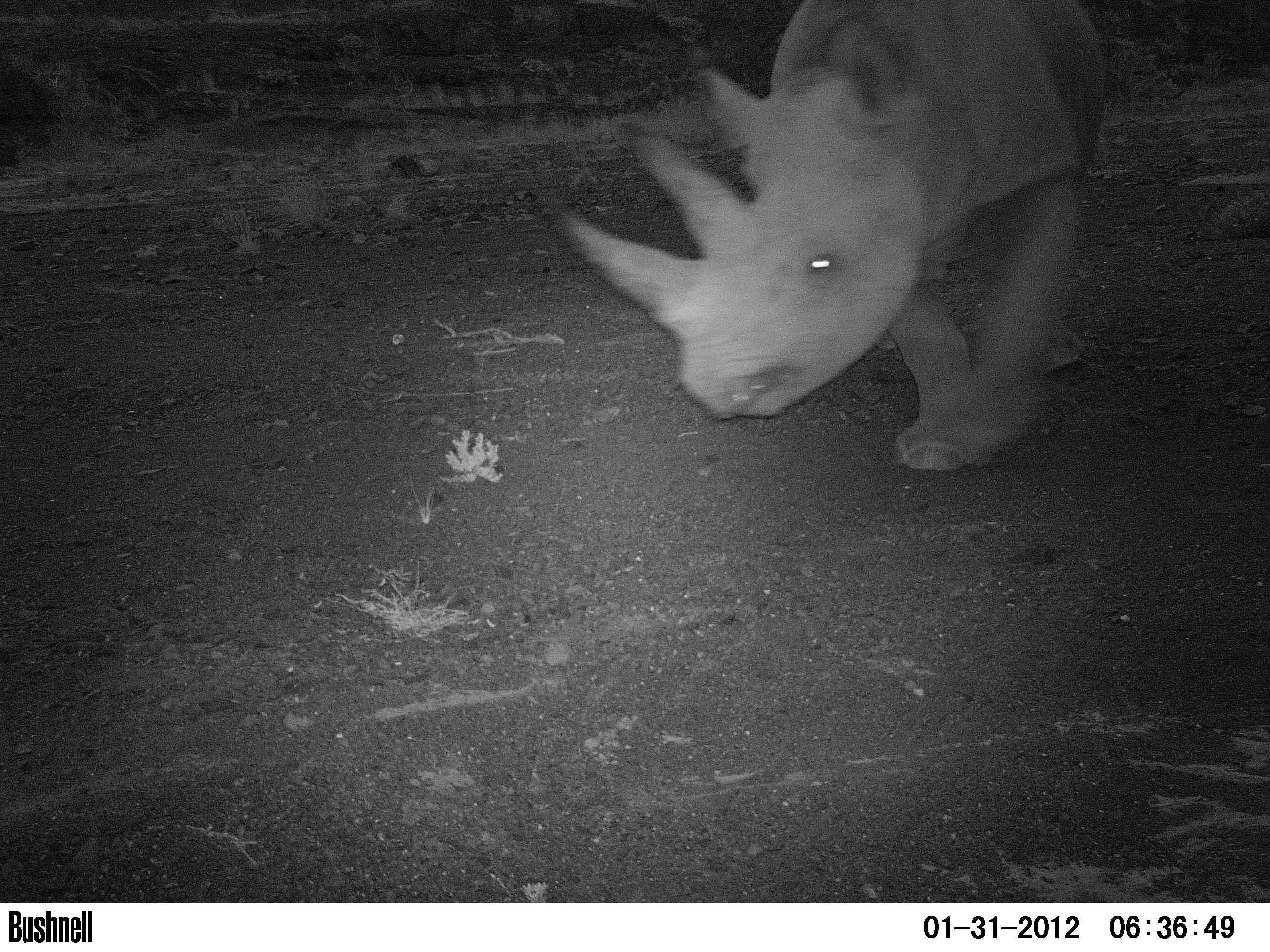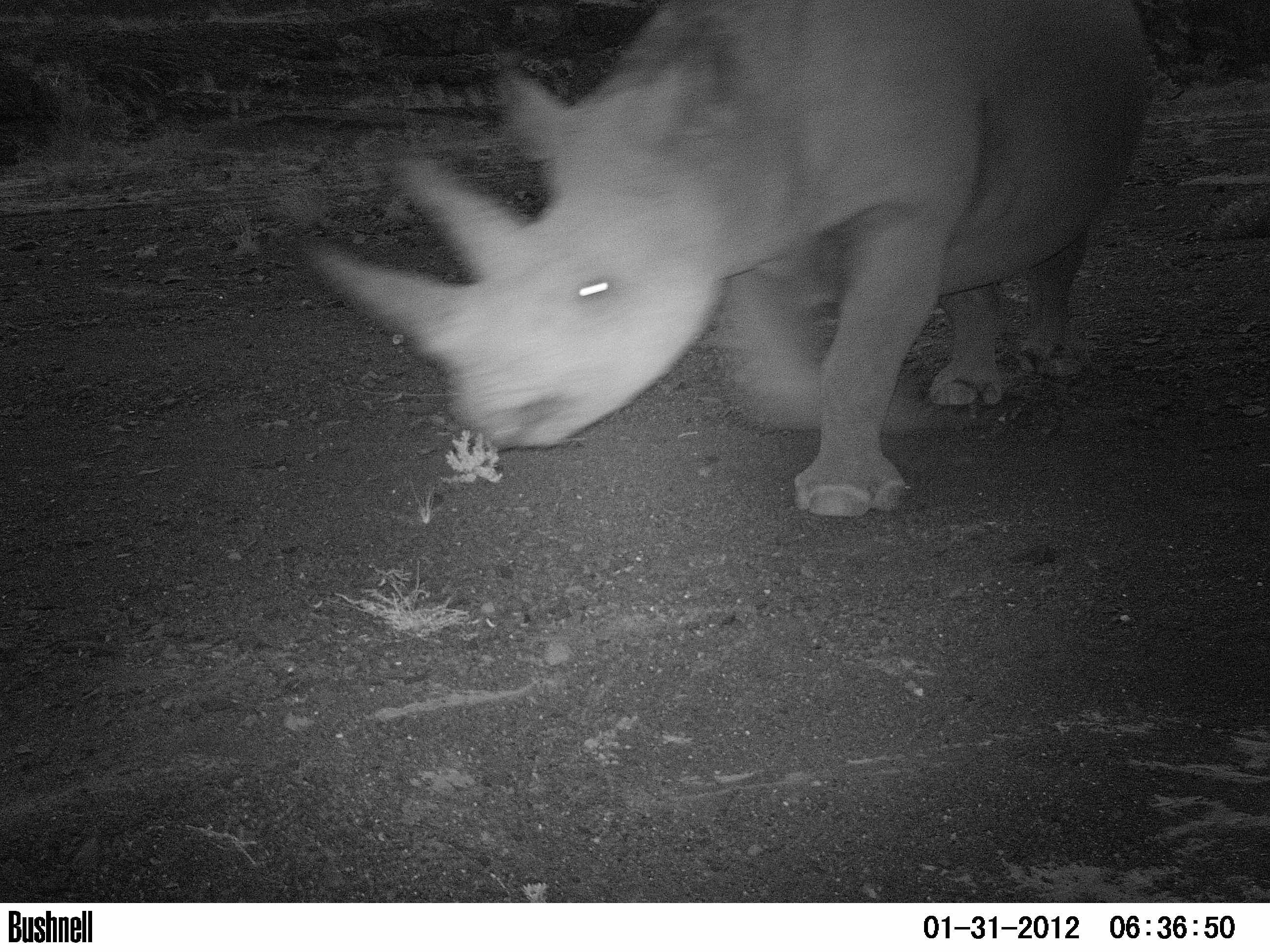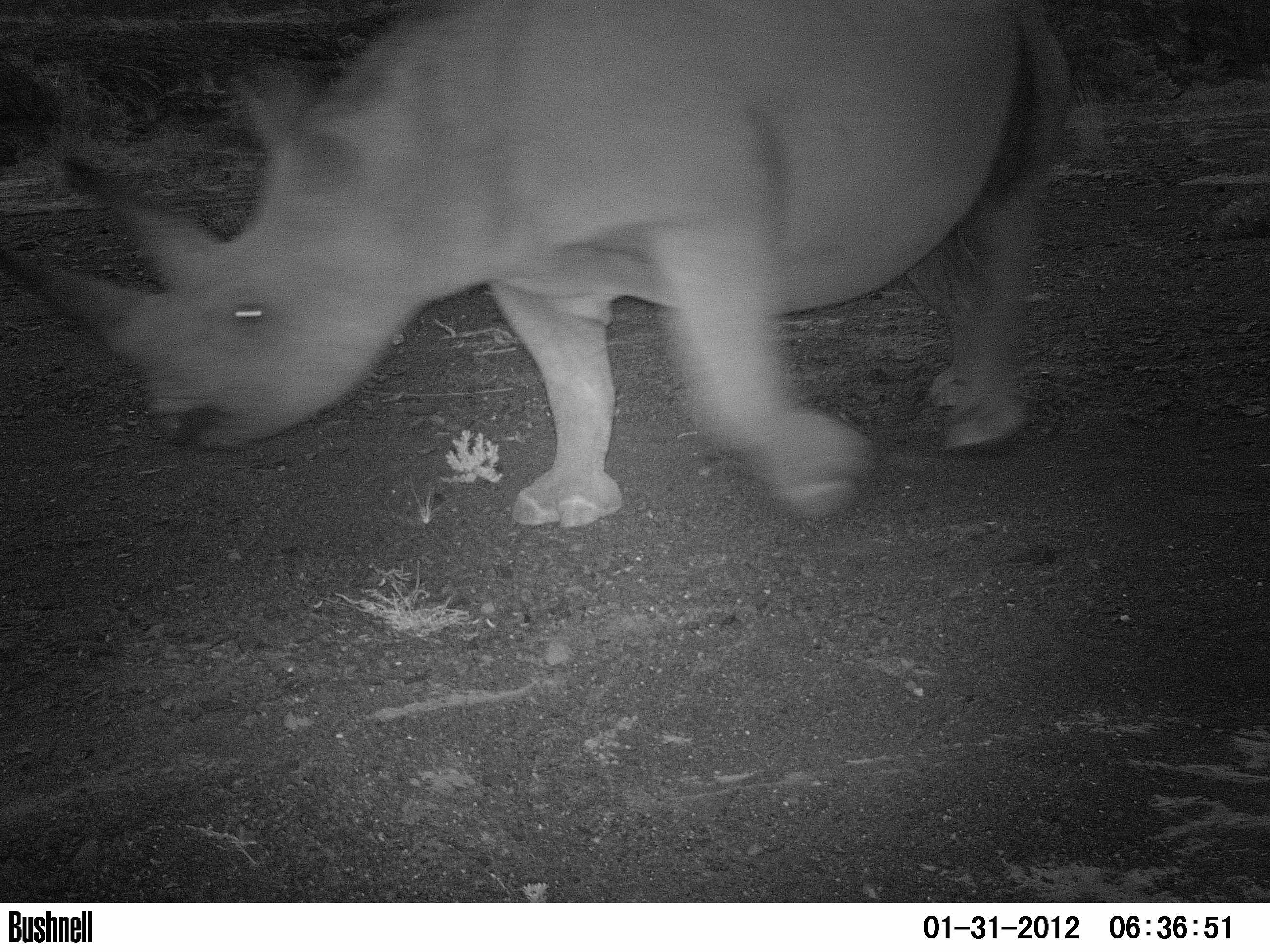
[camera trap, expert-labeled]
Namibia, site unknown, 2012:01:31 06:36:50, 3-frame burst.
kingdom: Animalia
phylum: Chordata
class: Mammalia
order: Perissodactyla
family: Rhinocerotidae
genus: Diceros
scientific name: Diceros bicornis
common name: black rhinoceros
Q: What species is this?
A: Diceros bicornis (black rhinoceros).